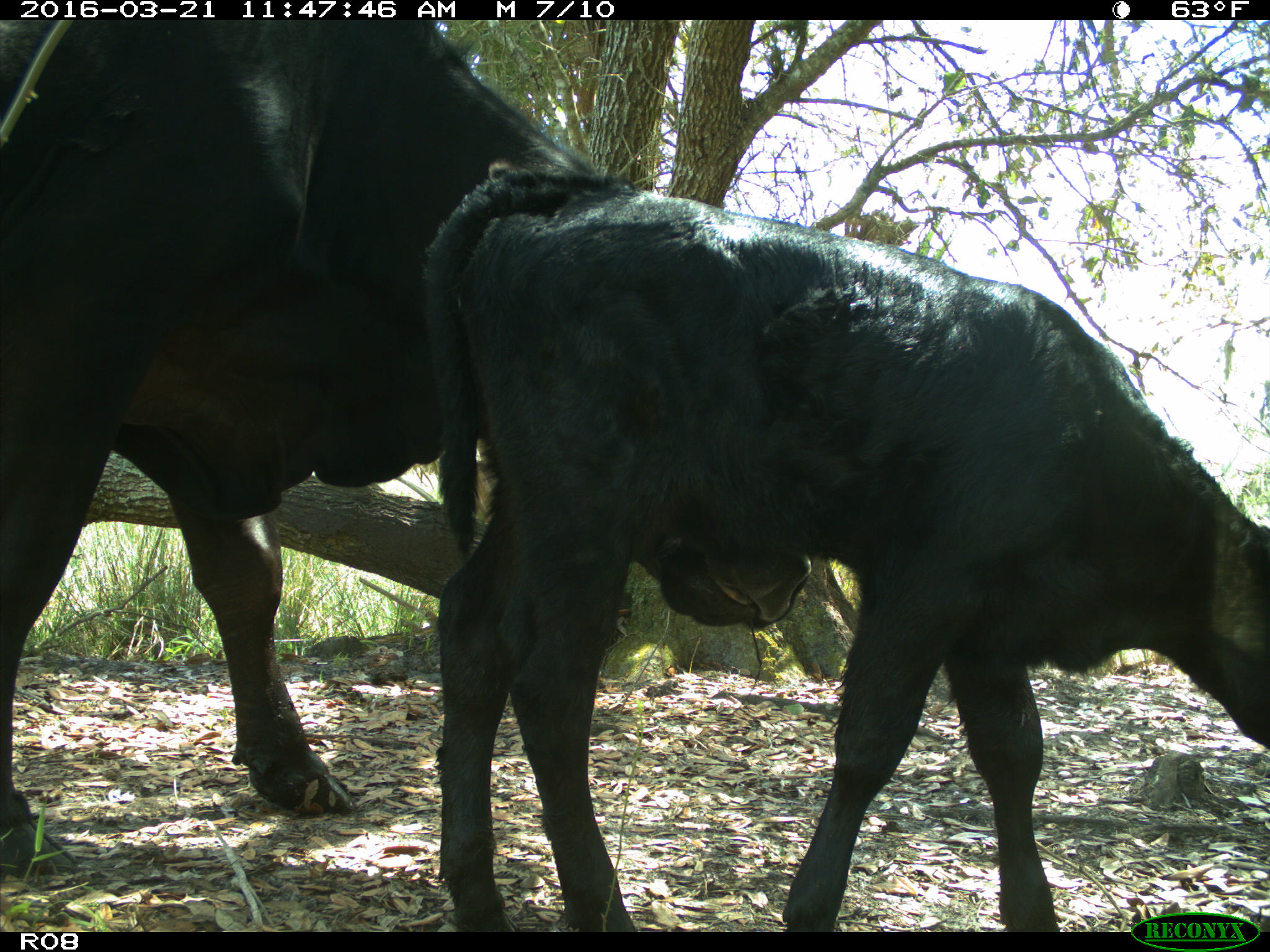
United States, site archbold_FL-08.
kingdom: Animalia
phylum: Chordata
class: Mammalia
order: Artiodactyla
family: Bovidae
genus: Bos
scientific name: Bos taurus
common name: domestic cow